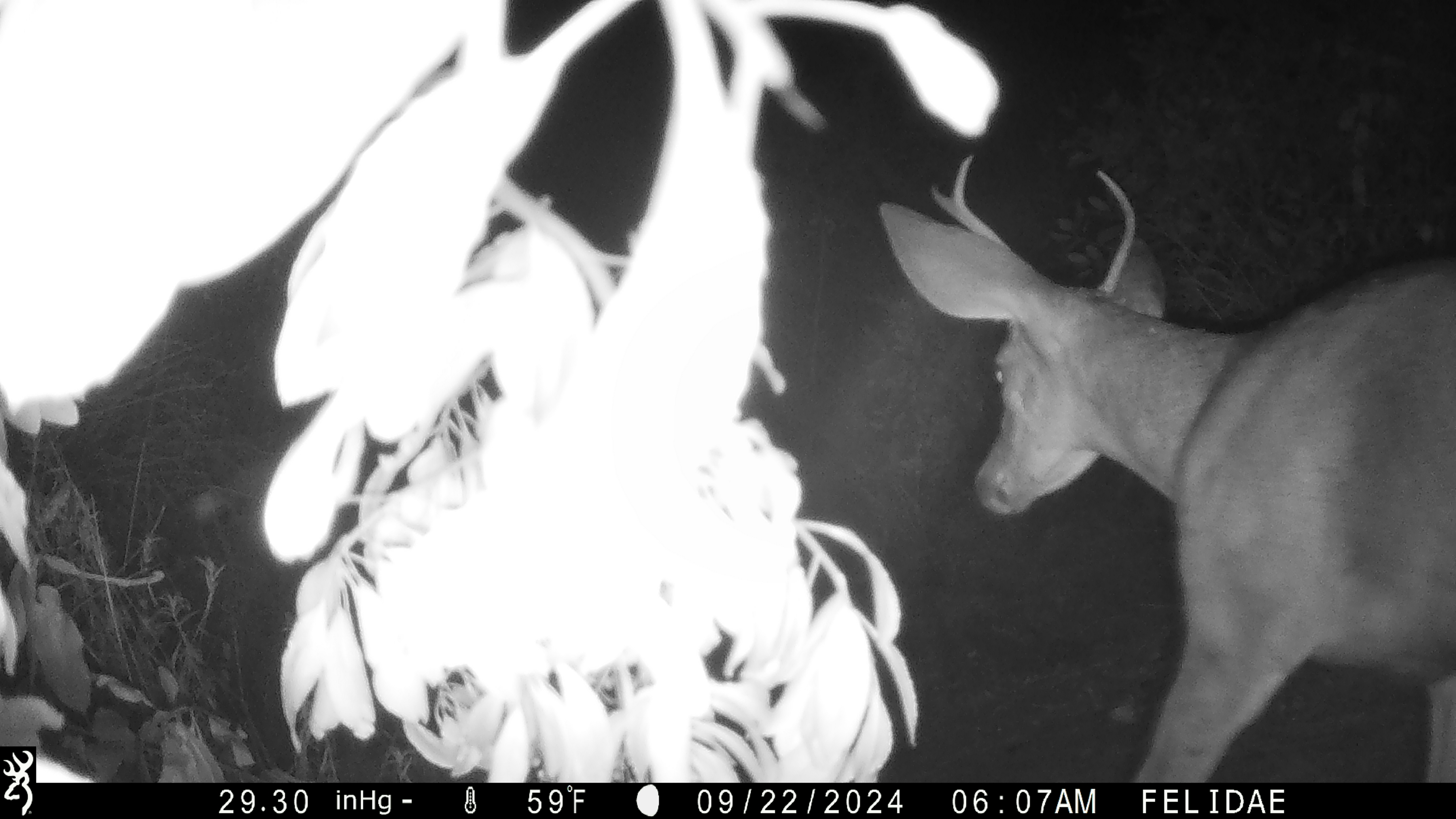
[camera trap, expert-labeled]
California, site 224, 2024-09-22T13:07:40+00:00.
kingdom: Animalia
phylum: Chordata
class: Mammalia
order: Artiodactyla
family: Cervidae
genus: Odocoileus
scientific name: Odocoileus hemionus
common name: mule deer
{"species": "mule deer (Odocoileus hemionus)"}